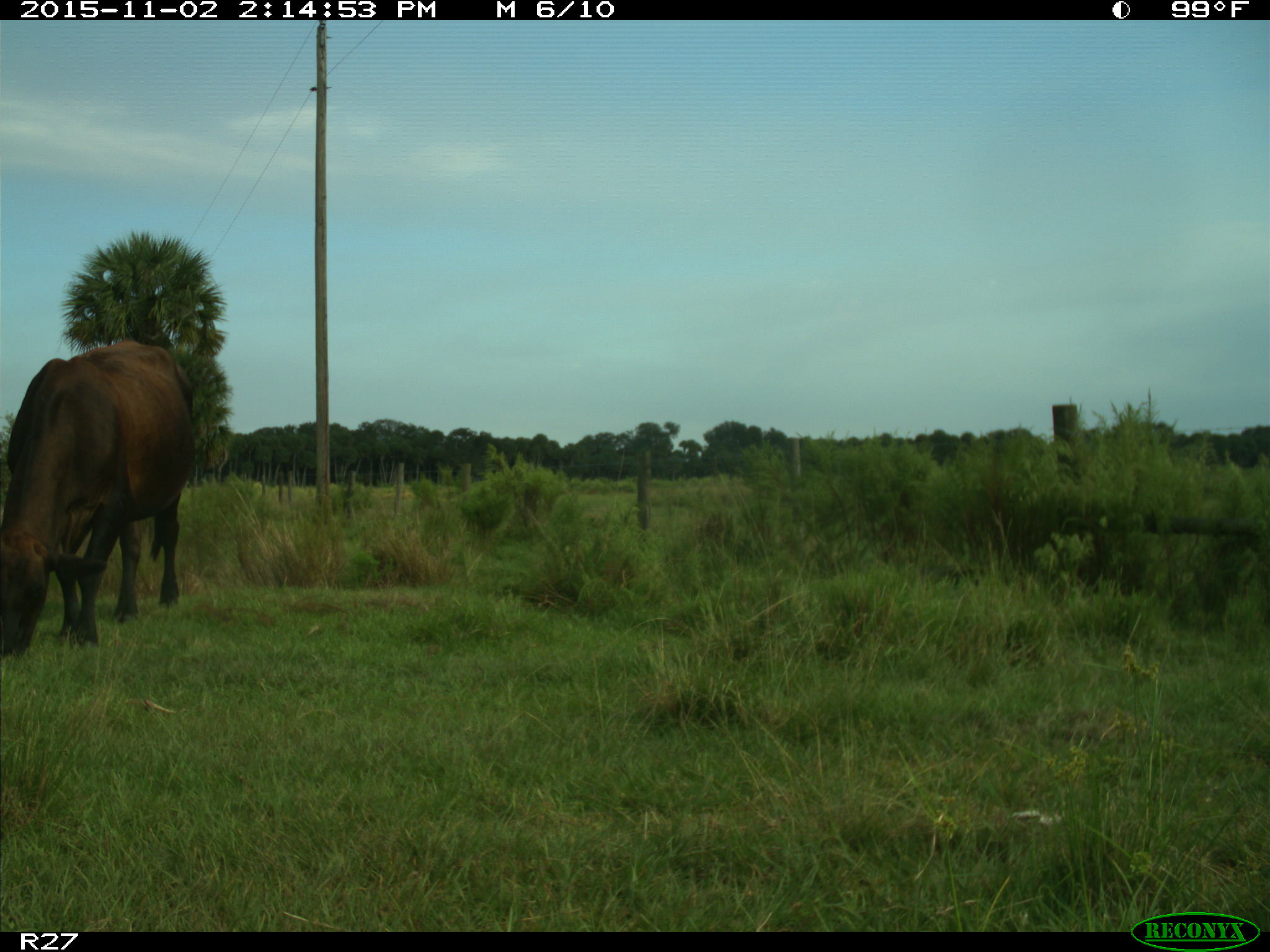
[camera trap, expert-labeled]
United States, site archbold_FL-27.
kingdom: Animalia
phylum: Chordata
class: Mammalia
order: Artiodactyla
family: Bovidae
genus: Bos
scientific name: Bos taurus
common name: domestic cow